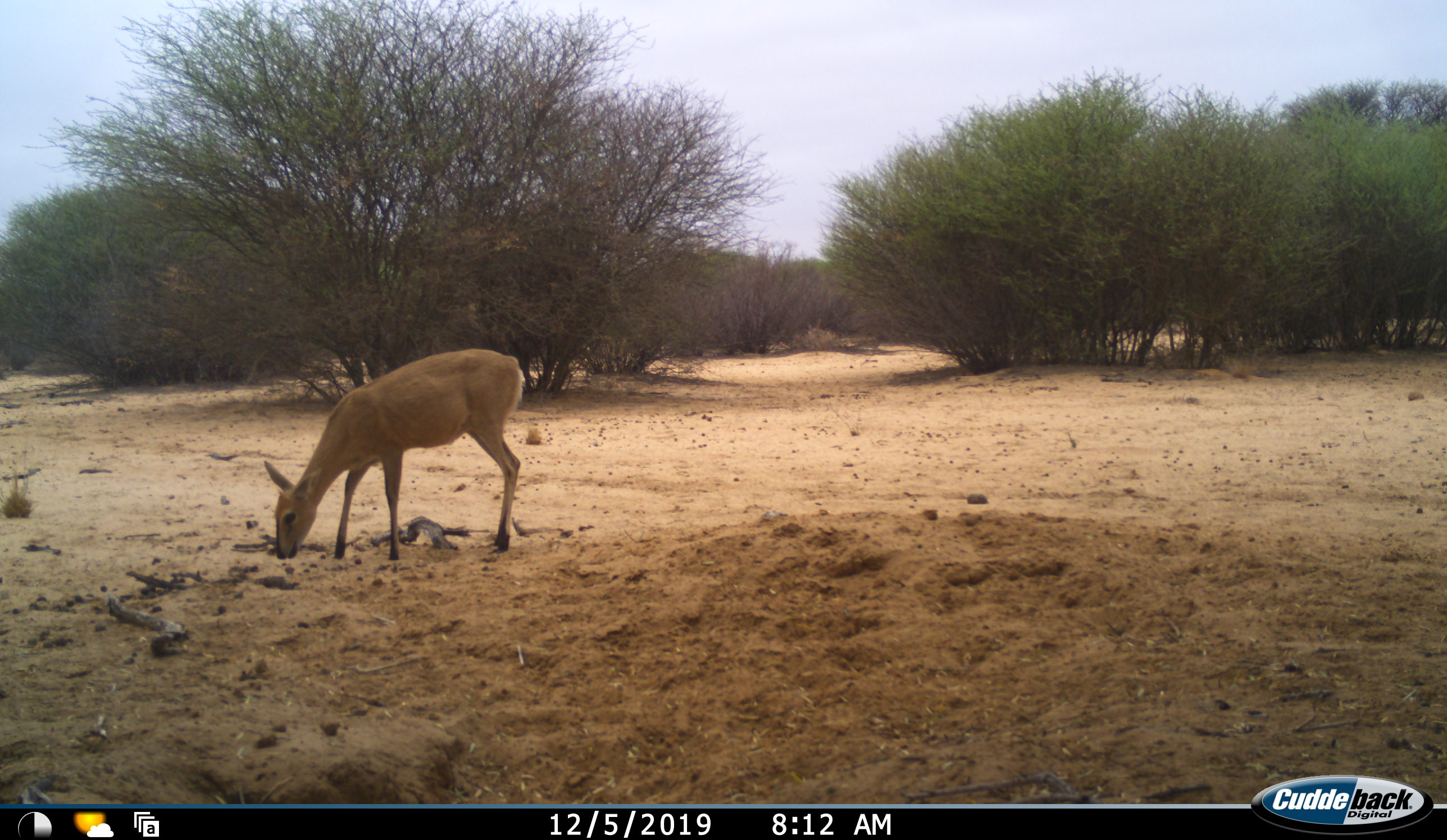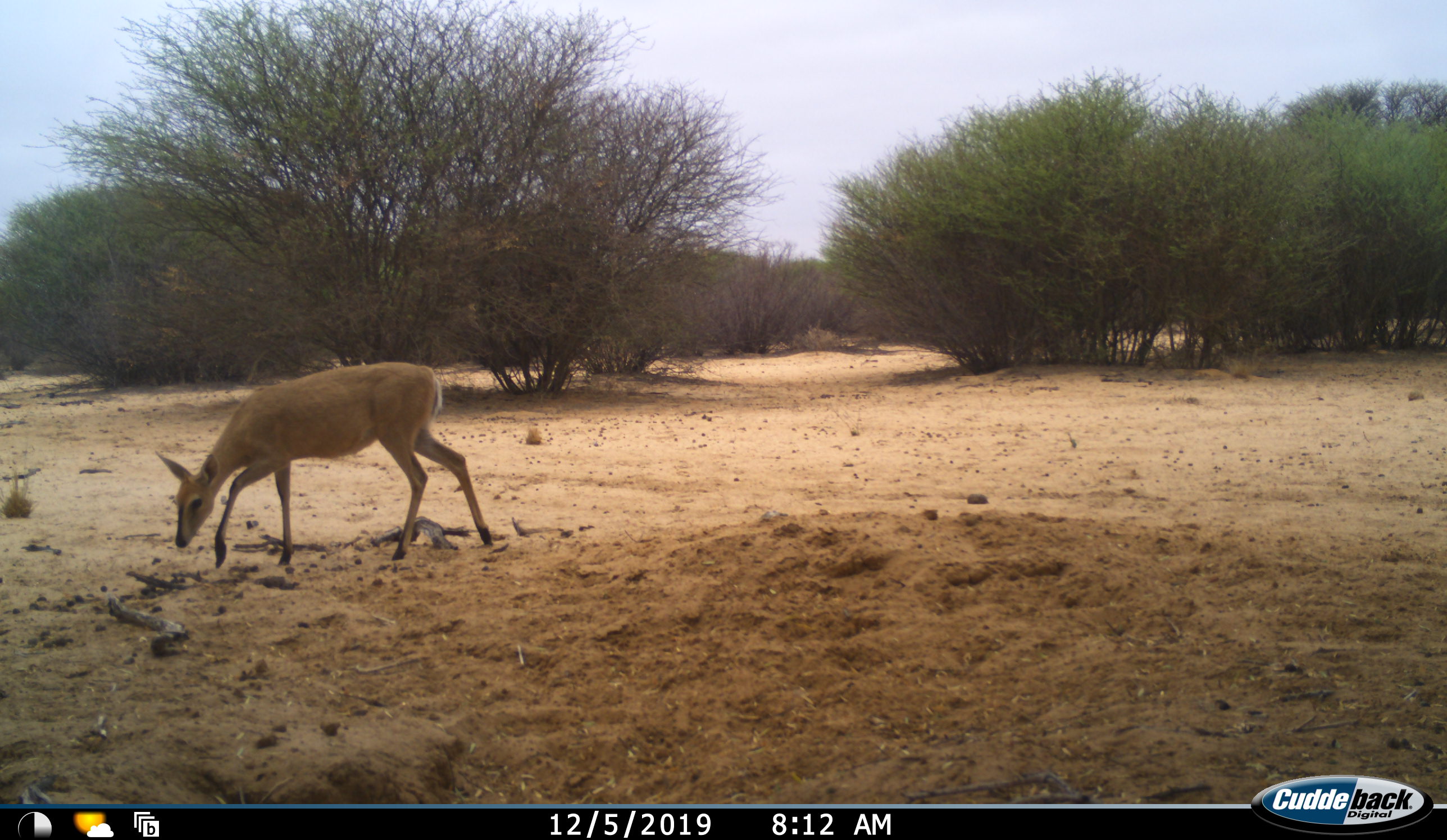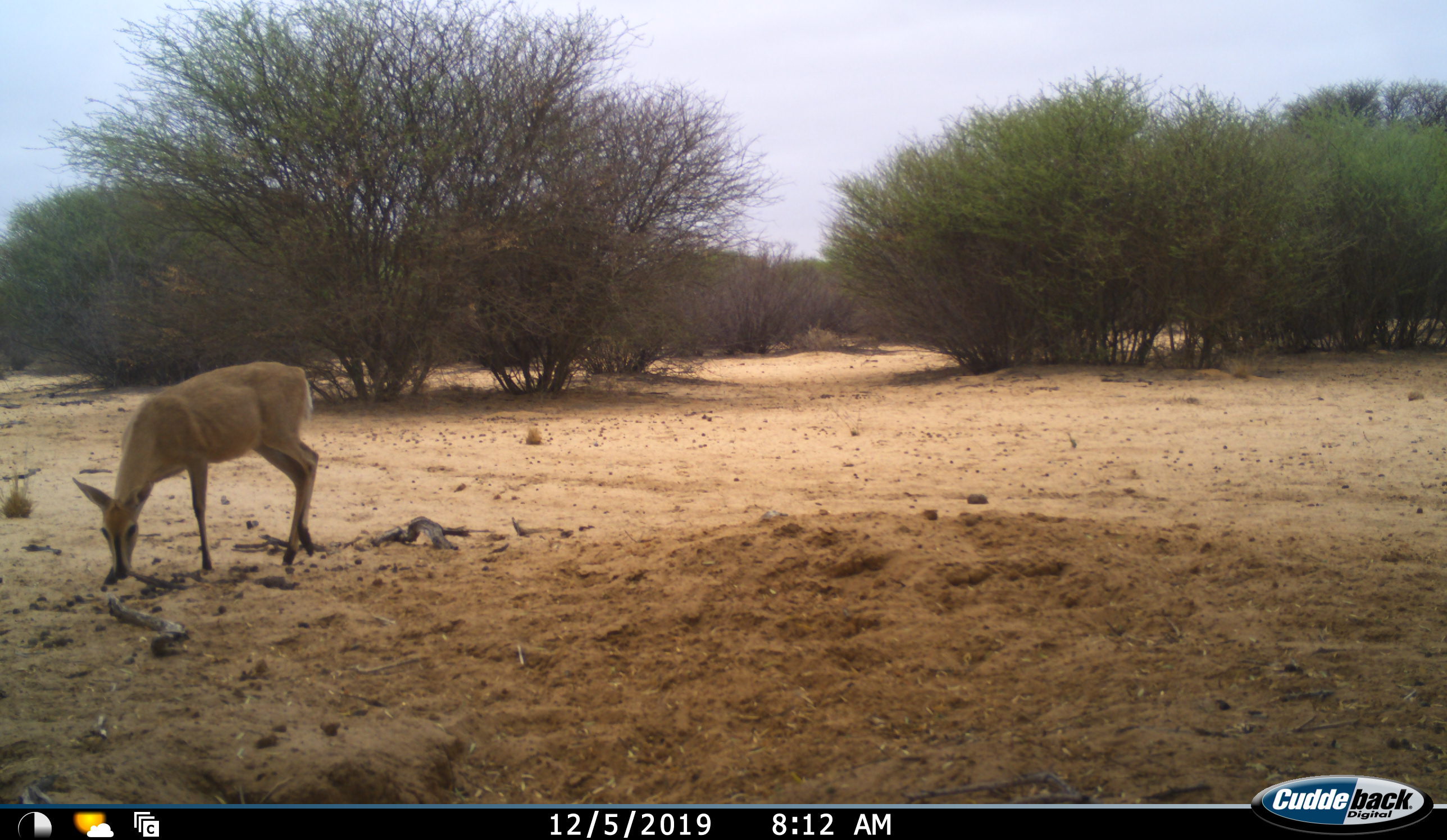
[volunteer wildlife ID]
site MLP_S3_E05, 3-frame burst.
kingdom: Animalia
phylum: Chordata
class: Mammalia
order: Artiodactyla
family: Bovidae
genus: Sylvicapra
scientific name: Sylvicapra grimmia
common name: common duiker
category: duikercommongrey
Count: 1.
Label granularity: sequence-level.